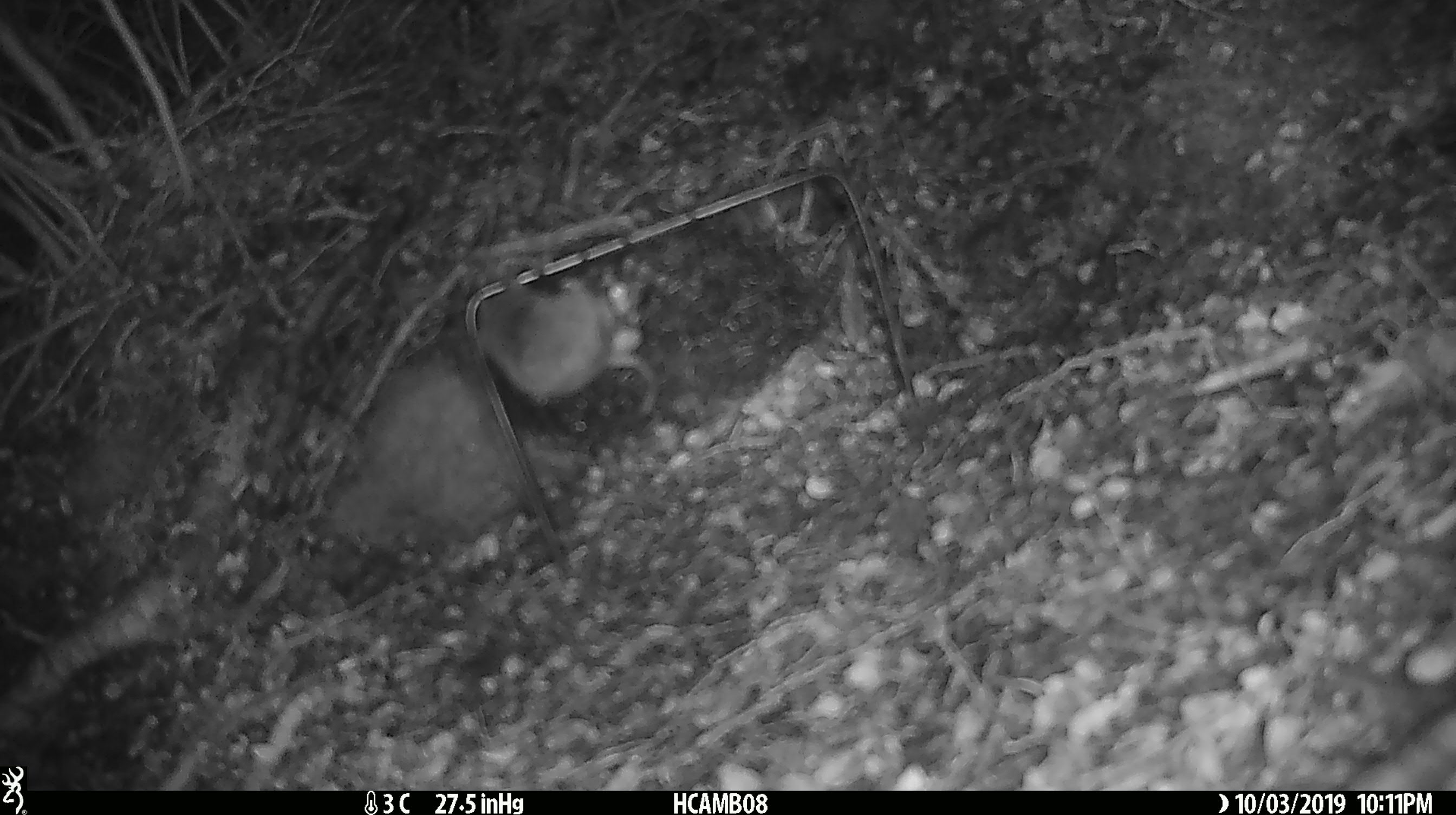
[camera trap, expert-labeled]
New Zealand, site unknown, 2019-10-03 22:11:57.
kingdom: Animalia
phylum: Chordata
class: Mammalia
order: Rodentia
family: Muridae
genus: Mus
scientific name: Mus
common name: mouse